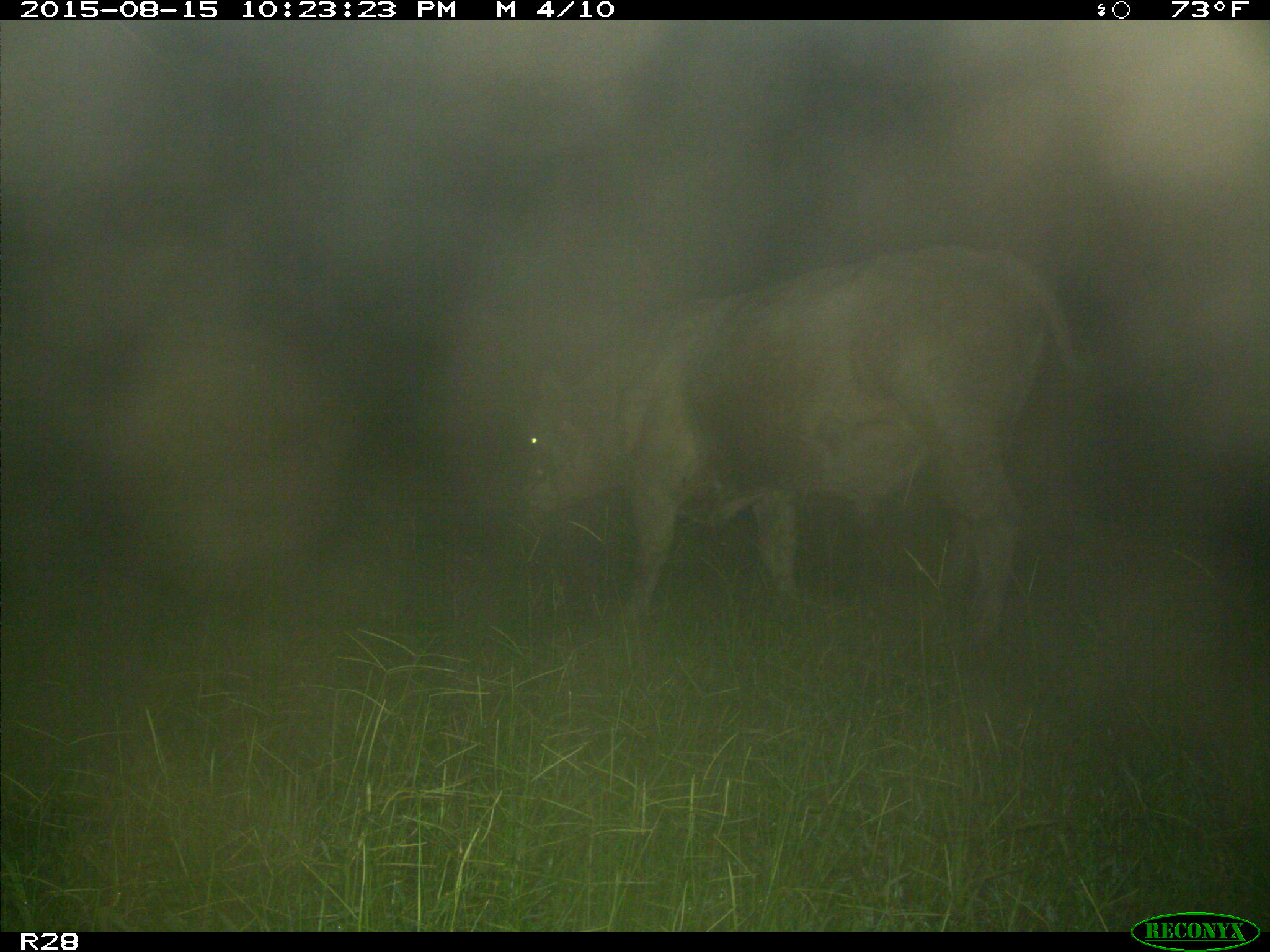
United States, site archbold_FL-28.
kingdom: Animalia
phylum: Chordata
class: Mammalia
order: Artiodactyla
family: Bovidae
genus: Bos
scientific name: Bos taurus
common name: domestic cow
Bos taurus (domestic cow).